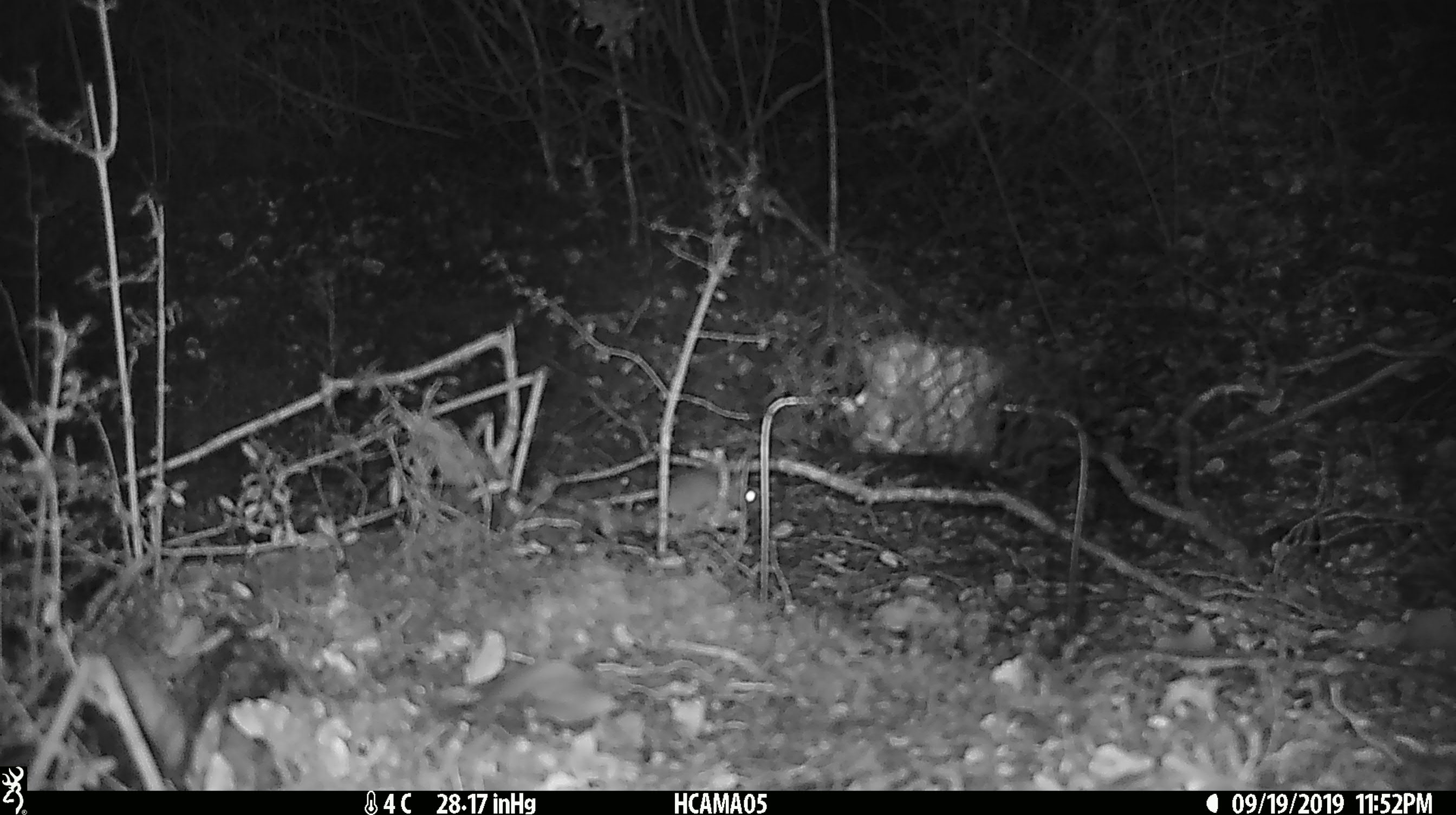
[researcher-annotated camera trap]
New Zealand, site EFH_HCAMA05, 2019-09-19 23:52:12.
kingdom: Animalia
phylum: Chordata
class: Mammalia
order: Rodentia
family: Muridae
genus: Mus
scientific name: Mus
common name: mouse